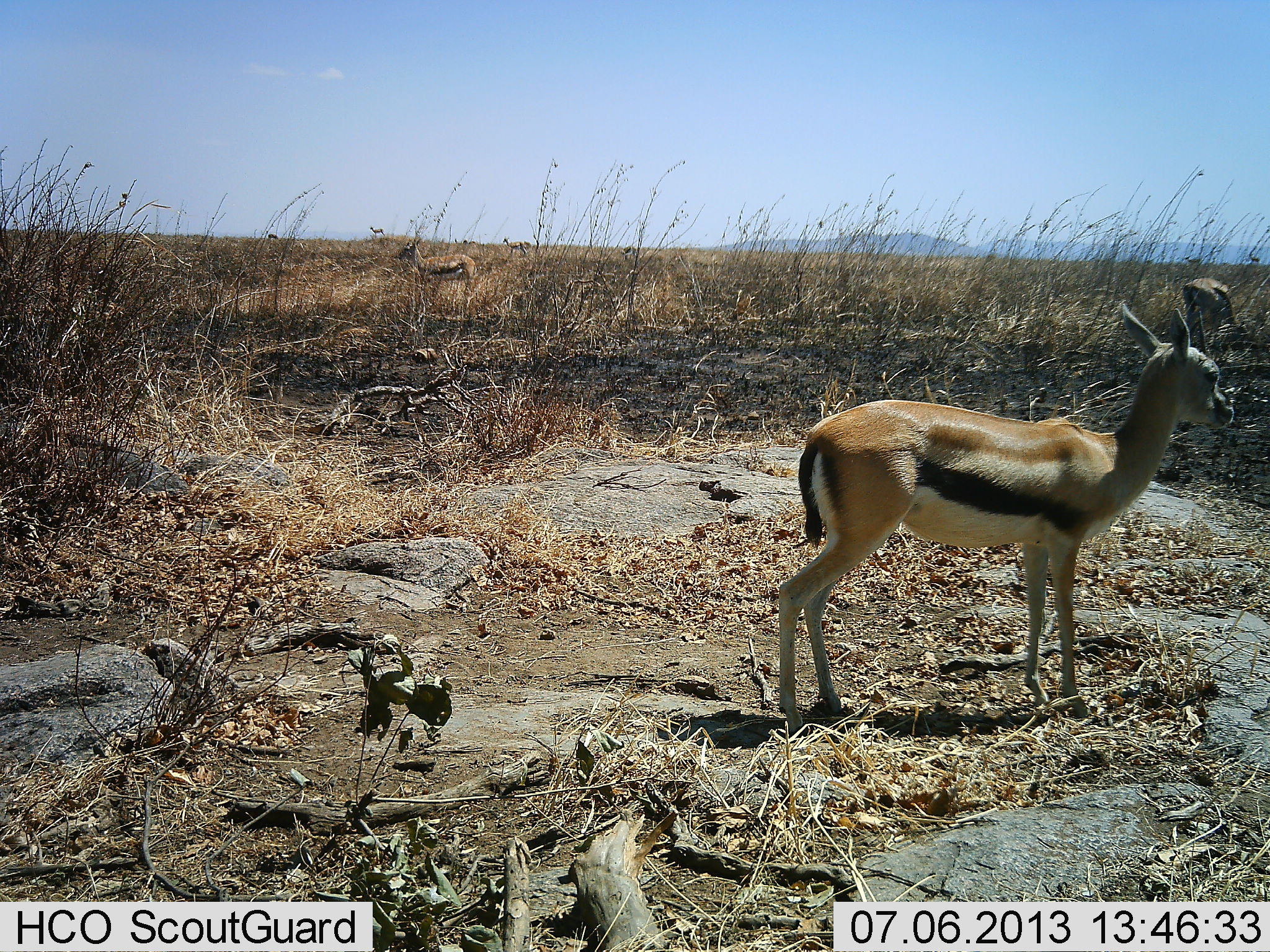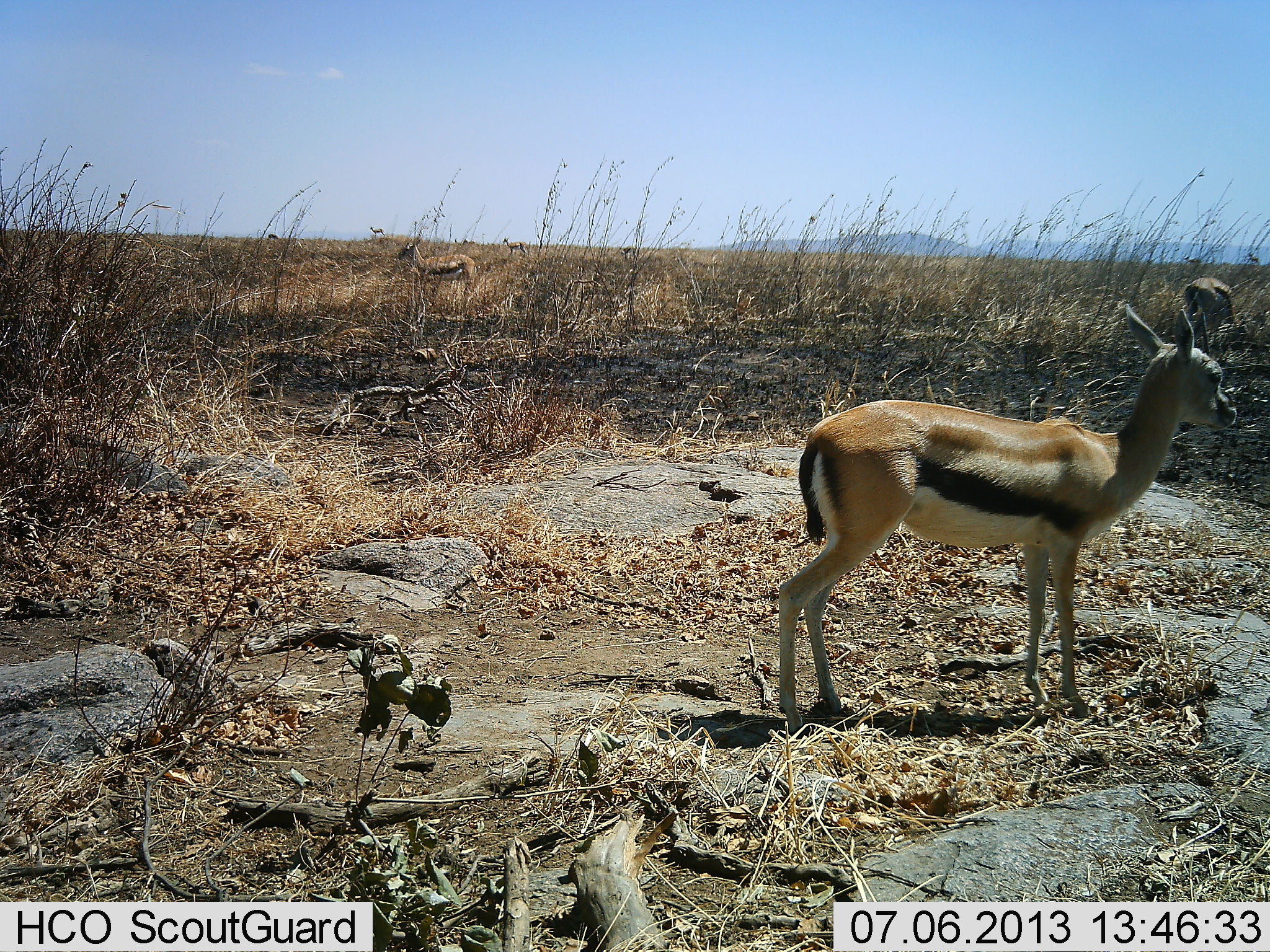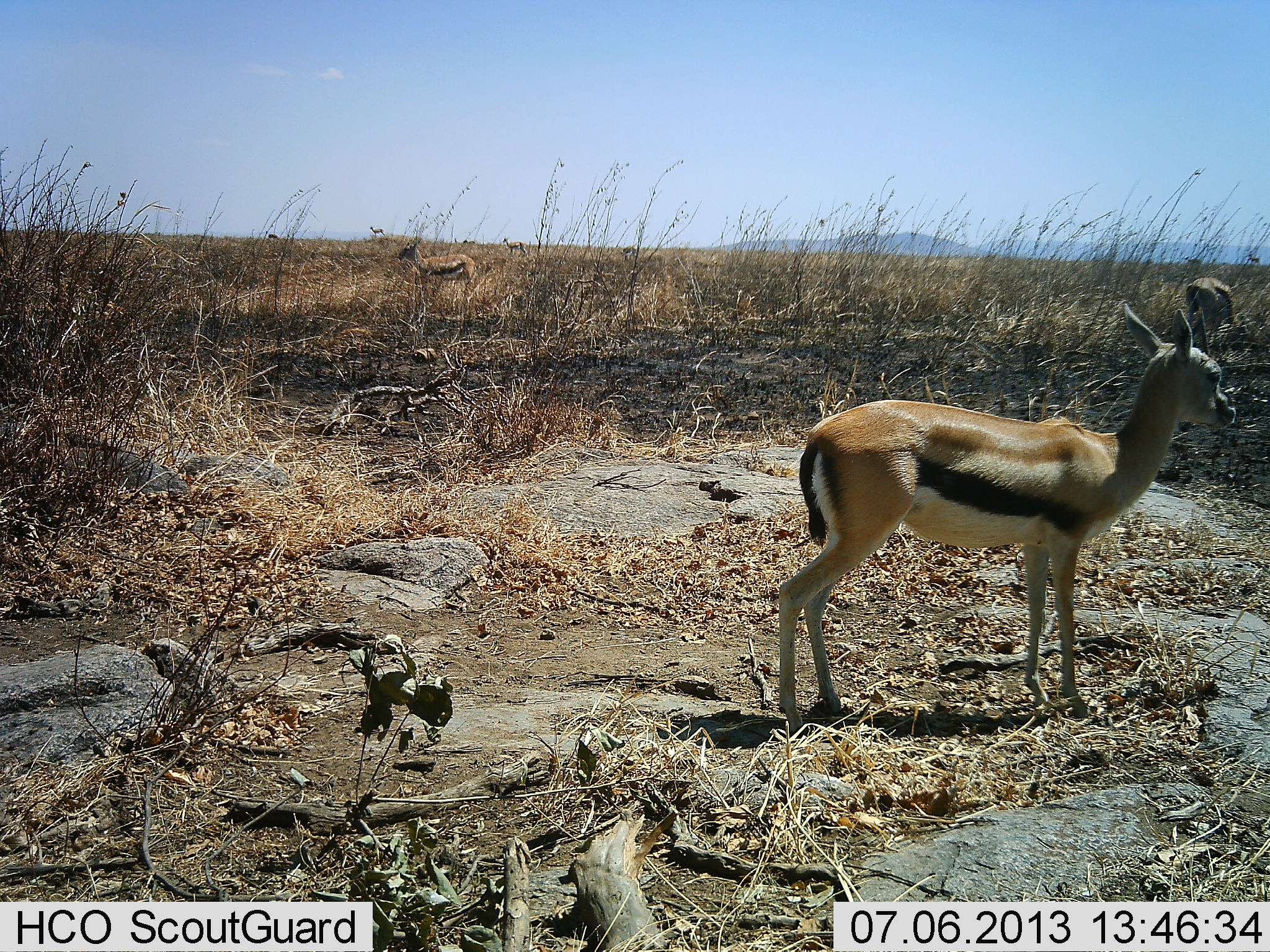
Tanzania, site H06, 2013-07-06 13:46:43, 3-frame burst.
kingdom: Animalia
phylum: Chordata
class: Mammalia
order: Artiodactyla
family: Bovidae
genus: Eudorcas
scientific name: Eudorcas thomsonii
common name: thomson's gazelle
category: gazellethomsons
Gazellethomsons (thomson's gazelle) (Eudorcas thomsonii), count 3. Behavior (volunteer vote fractions): standing 97%, resting 3%, moving 3%, interacting 0%. Young present (vote fraction): 6%. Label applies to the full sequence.